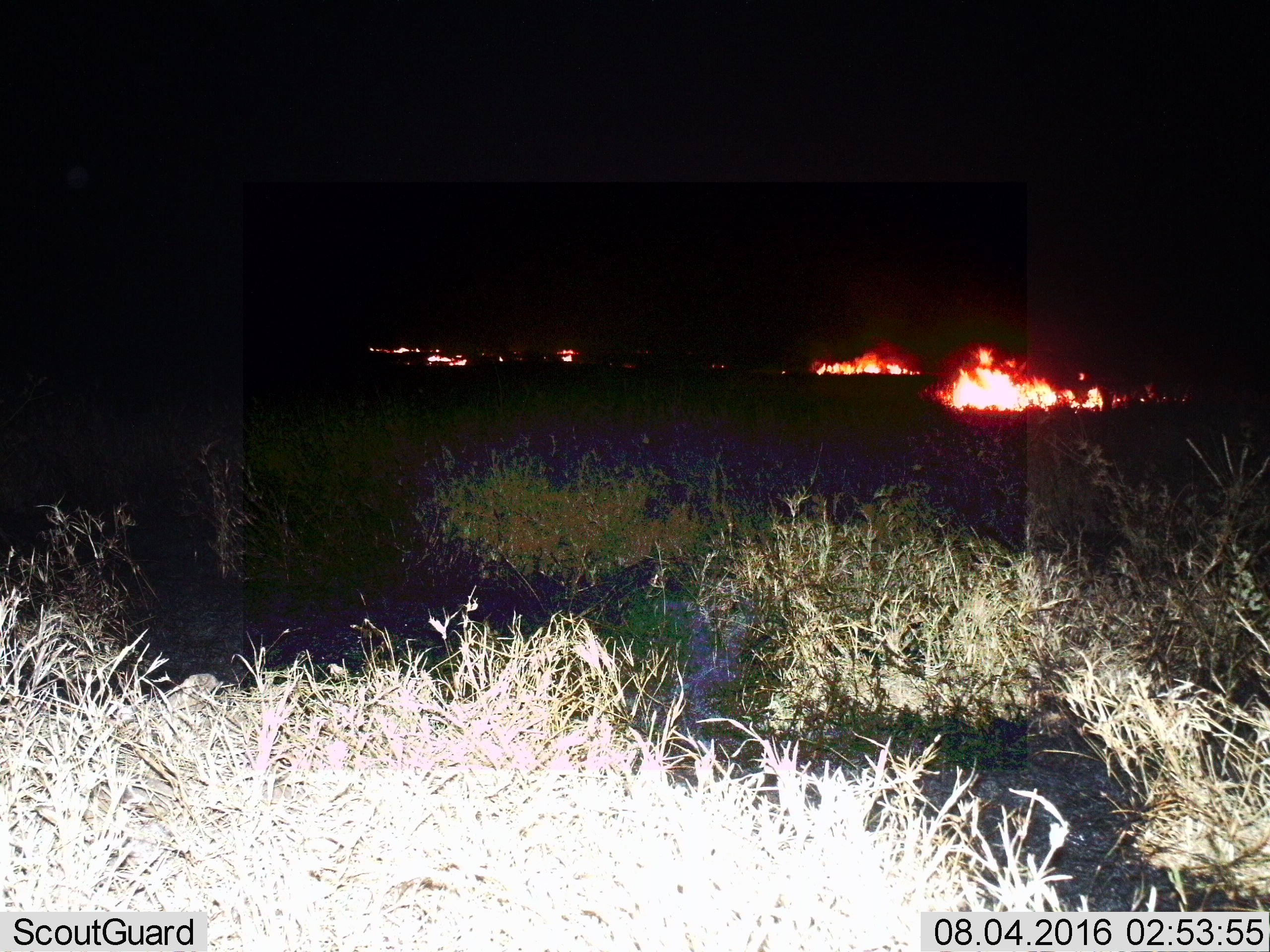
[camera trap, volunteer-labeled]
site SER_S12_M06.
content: unidentified animal